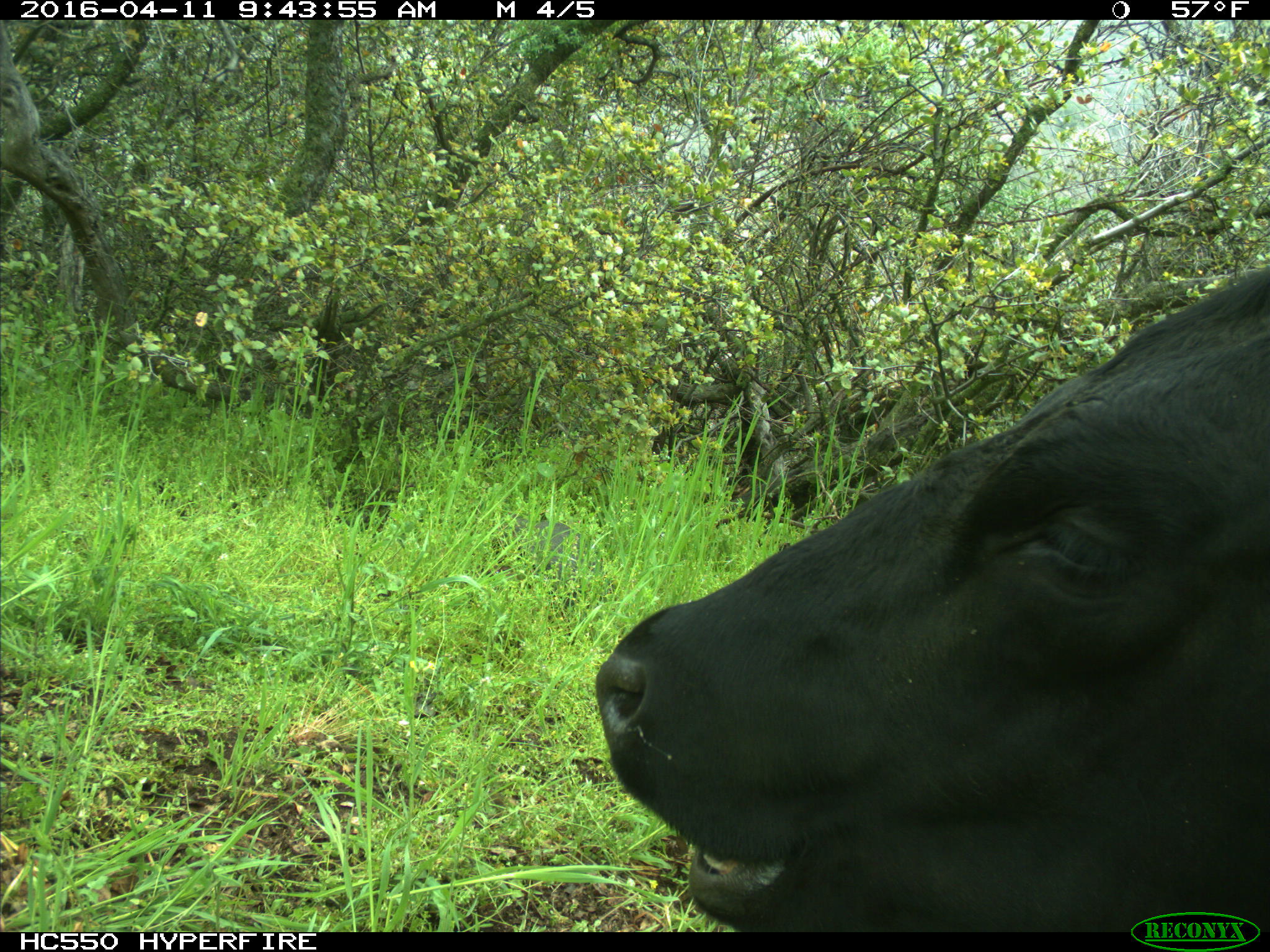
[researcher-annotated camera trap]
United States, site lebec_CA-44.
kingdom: Animalia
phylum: Chordata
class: Mammalia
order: Artiodactyla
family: Bovidae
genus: Bos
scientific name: Bos taurus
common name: domestic cow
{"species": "Bos taurus (domestic cow)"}